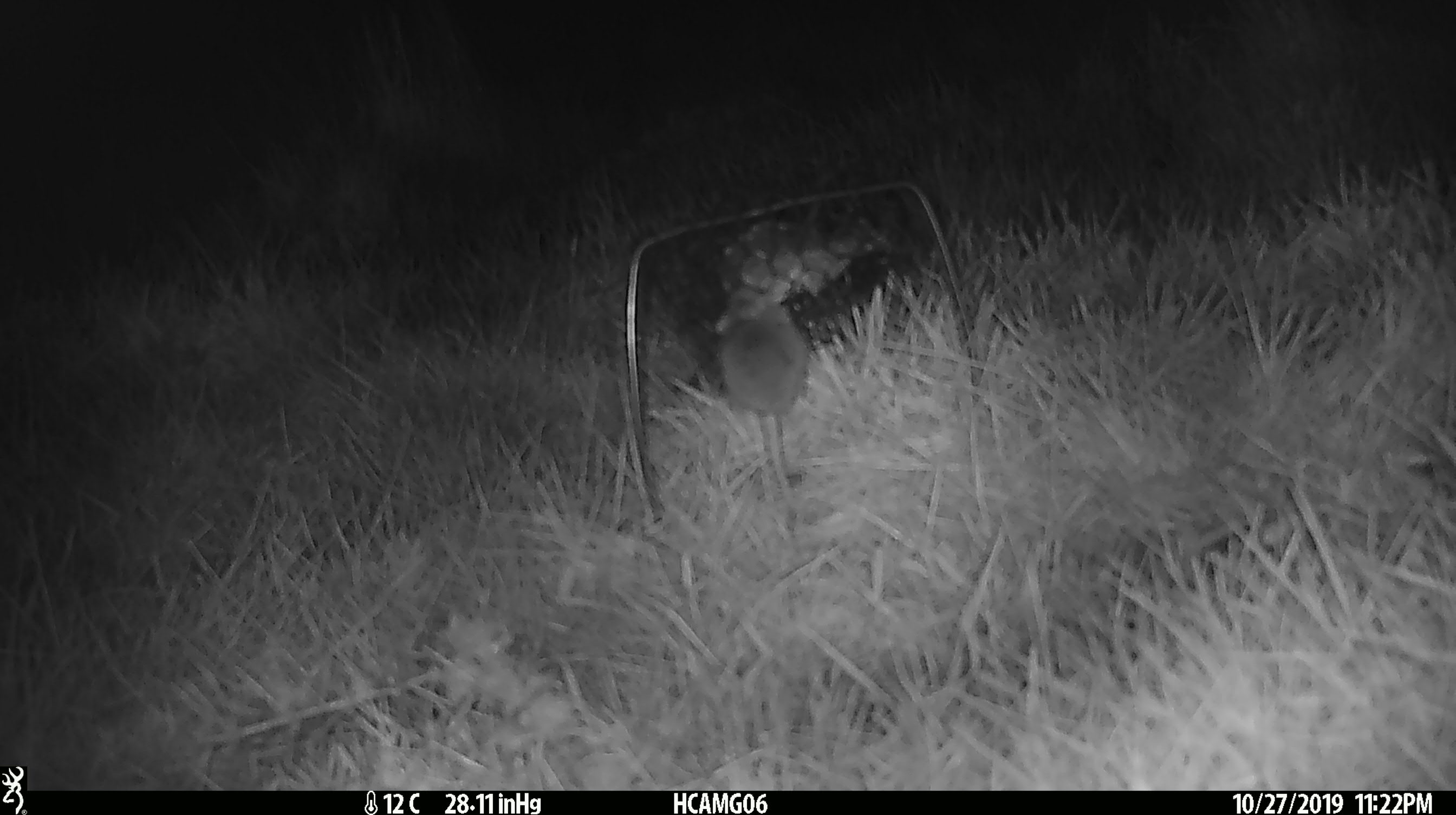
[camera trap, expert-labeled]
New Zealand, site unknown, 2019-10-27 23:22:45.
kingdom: Animalia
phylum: Chordata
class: Mammalia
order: Rodentia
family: Muridae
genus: Mus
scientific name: Mus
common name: mouse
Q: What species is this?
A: Mouse (Mus).